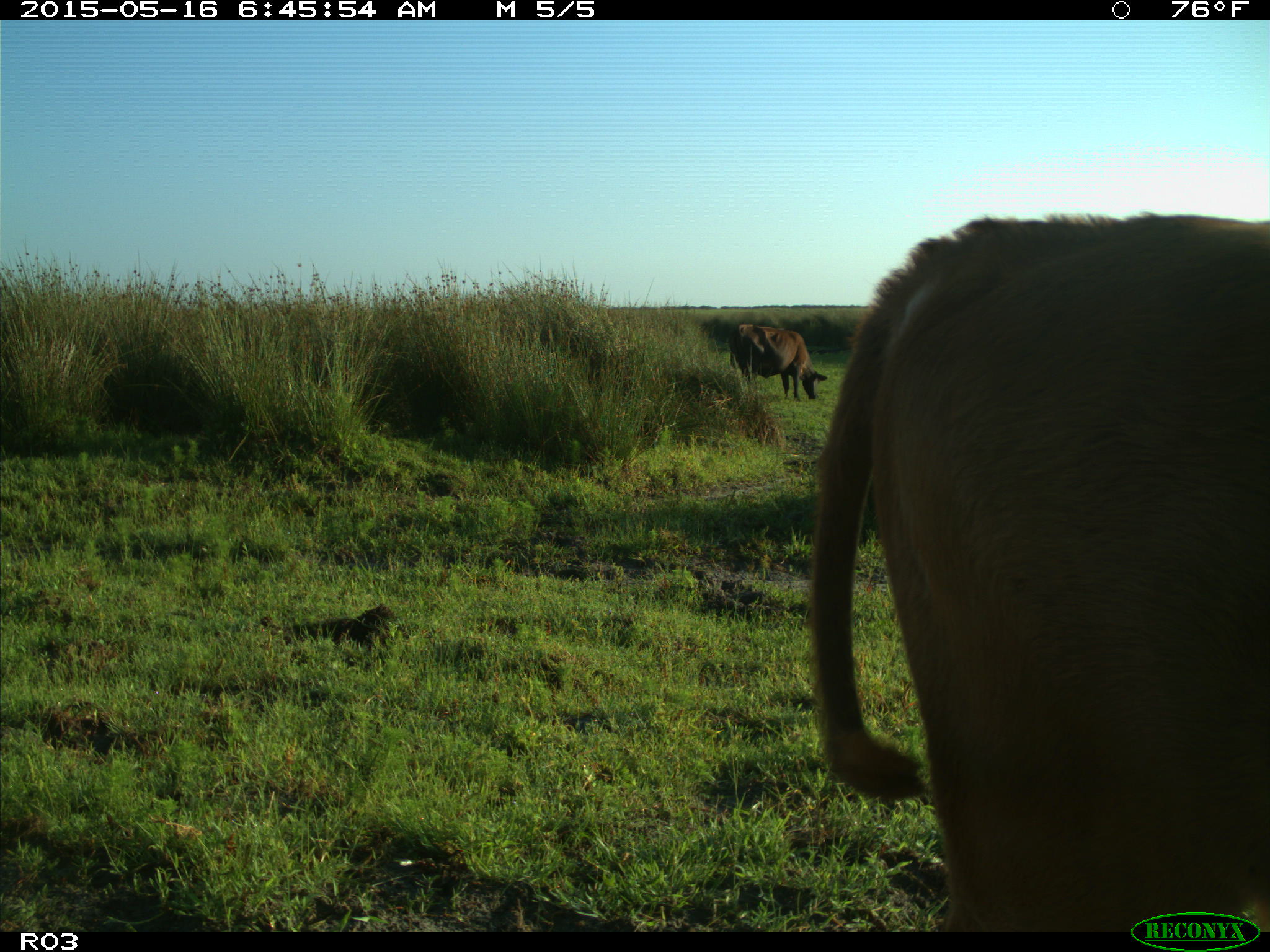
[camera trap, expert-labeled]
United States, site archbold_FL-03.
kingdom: Animalia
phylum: Chordata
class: Mammalia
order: Artiodactyla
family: Bovidae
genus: Bos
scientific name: Bos taurus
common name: domestic cow